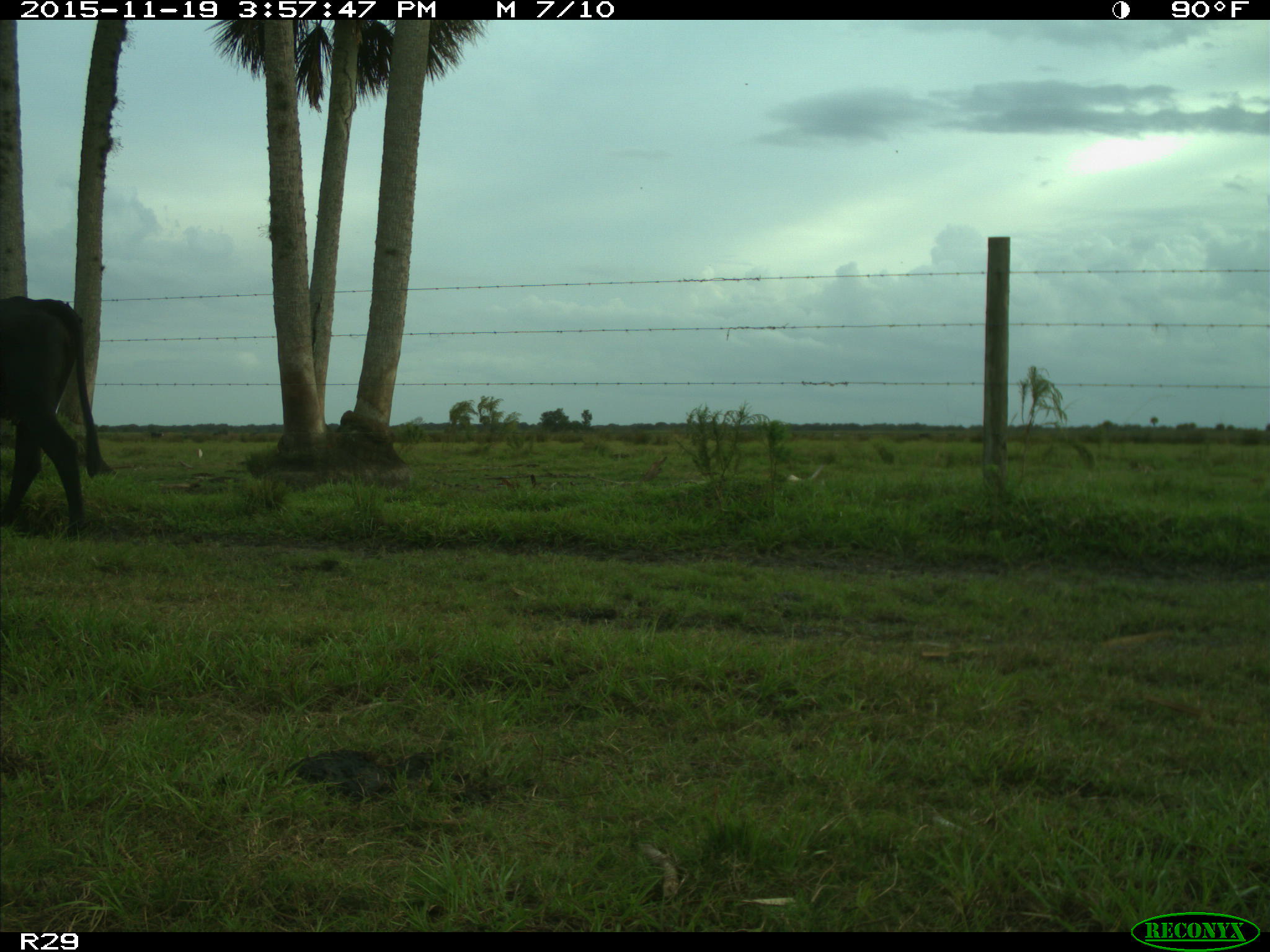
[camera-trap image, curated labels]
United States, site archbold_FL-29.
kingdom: Animalia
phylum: Chordata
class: Mammalia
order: Artiodactyla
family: Bovidae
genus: Bos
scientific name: Bos taurus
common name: domestic cow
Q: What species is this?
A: Bos taurus (domestic cow).